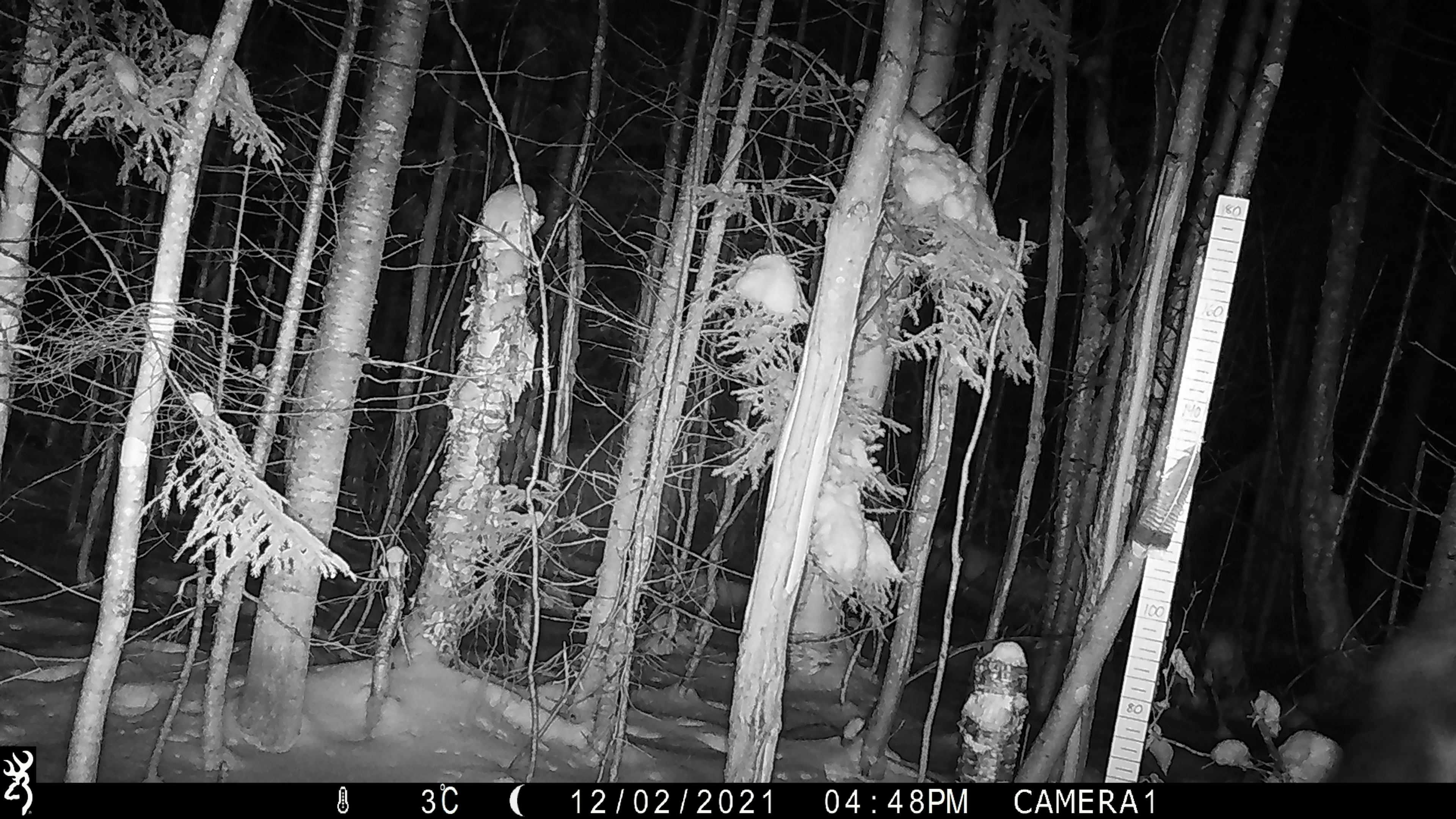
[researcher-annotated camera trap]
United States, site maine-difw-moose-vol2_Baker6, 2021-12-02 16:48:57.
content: unidentified animal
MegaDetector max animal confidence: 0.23